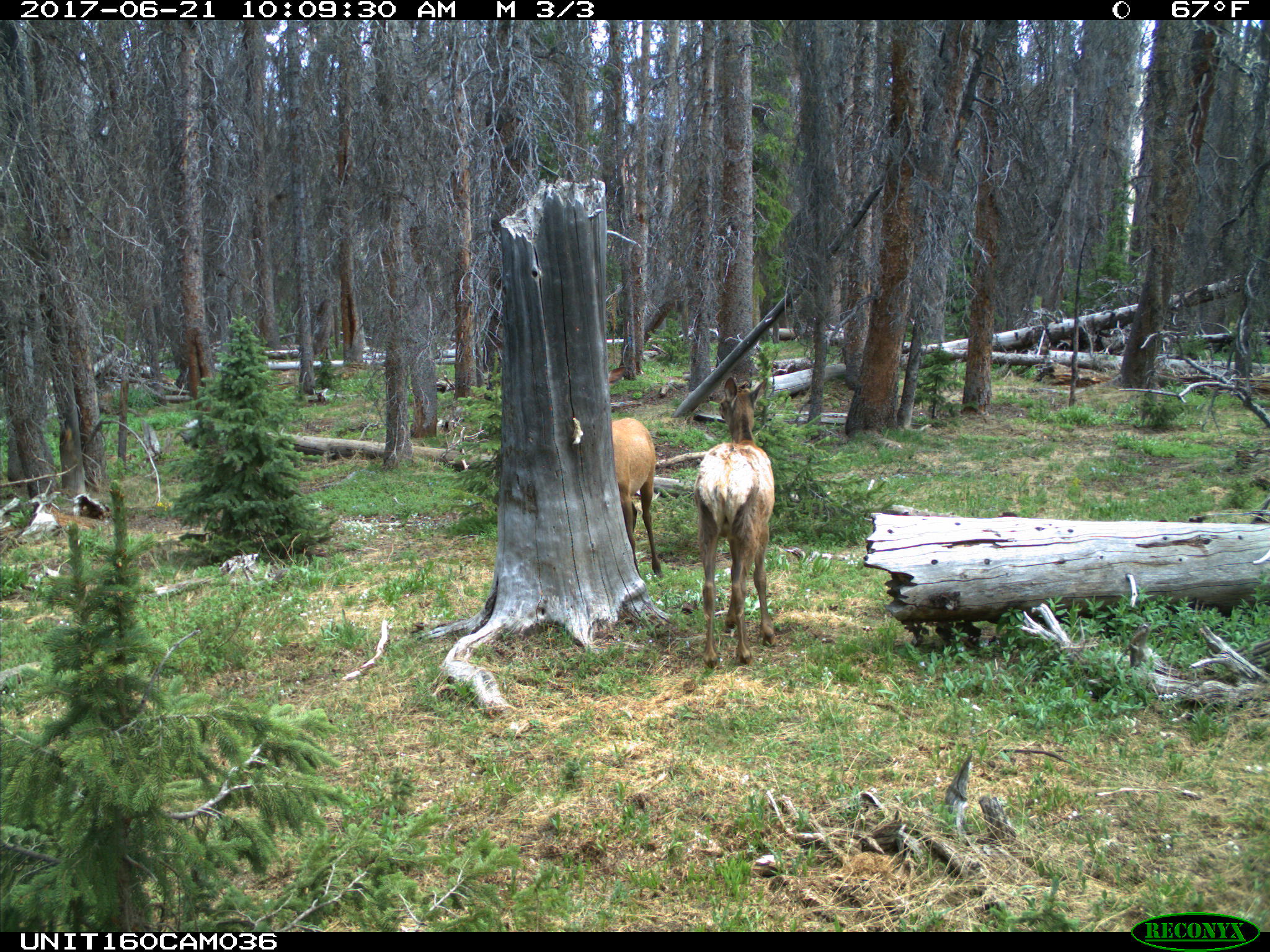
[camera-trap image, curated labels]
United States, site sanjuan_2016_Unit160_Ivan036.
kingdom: Animalia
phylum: Chordata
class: Mammalia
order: Artiodactyla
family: Cervidae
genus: Cervus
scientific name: Cervus elaphus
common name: red deer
Cervus elaphus (red deer).